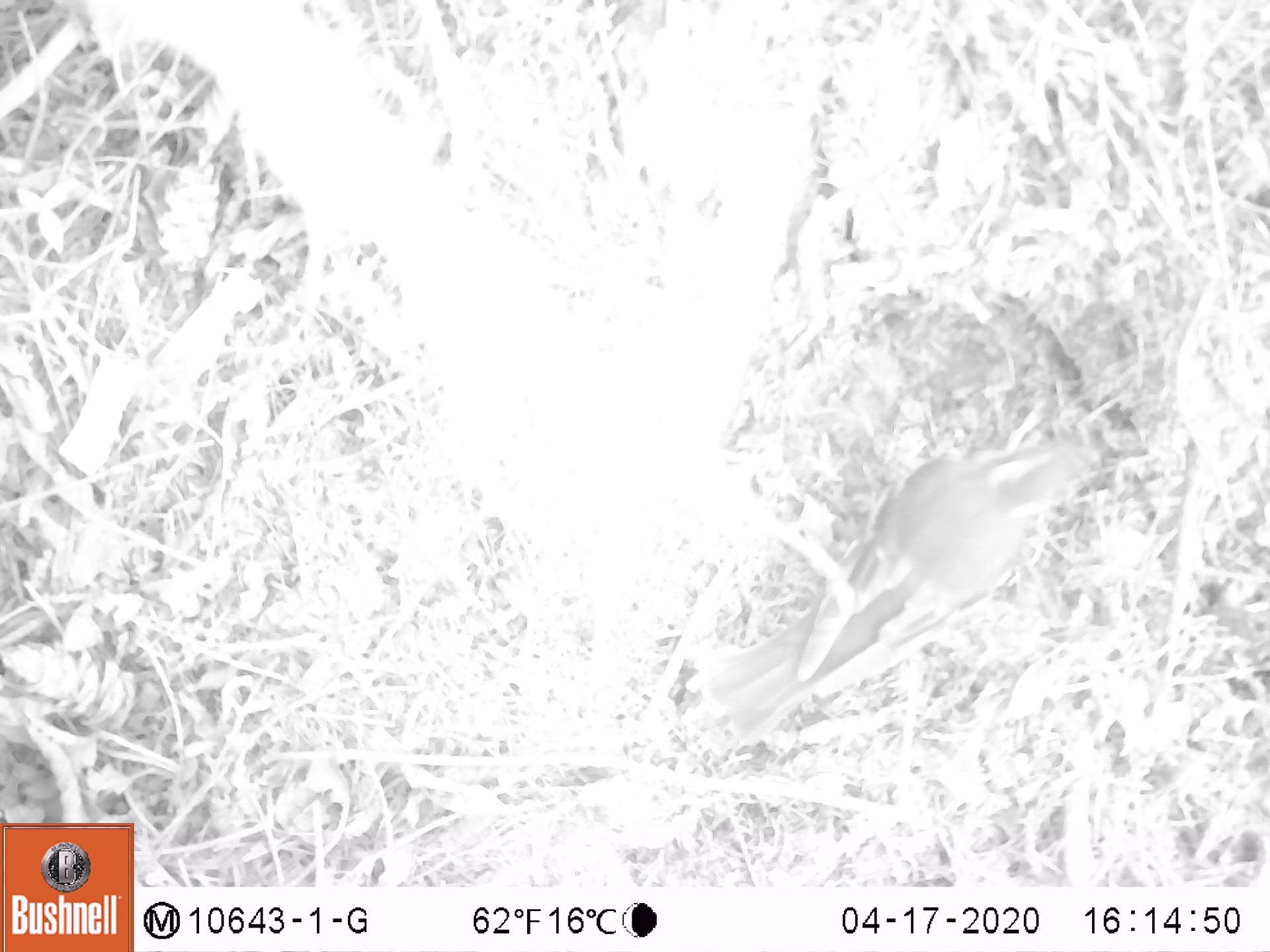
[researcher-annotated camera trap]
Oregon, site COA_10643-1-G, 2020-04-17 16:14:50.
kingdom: Animalia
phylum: Chordata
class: Aves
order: Passeriformes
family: Turdidae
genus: Ixoreus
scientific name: Ixoreus naevius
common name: varied thrush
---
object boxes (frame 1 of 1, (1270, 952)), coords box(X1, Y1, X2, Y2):
varied thrush: box(705, 430, 1104, 740)